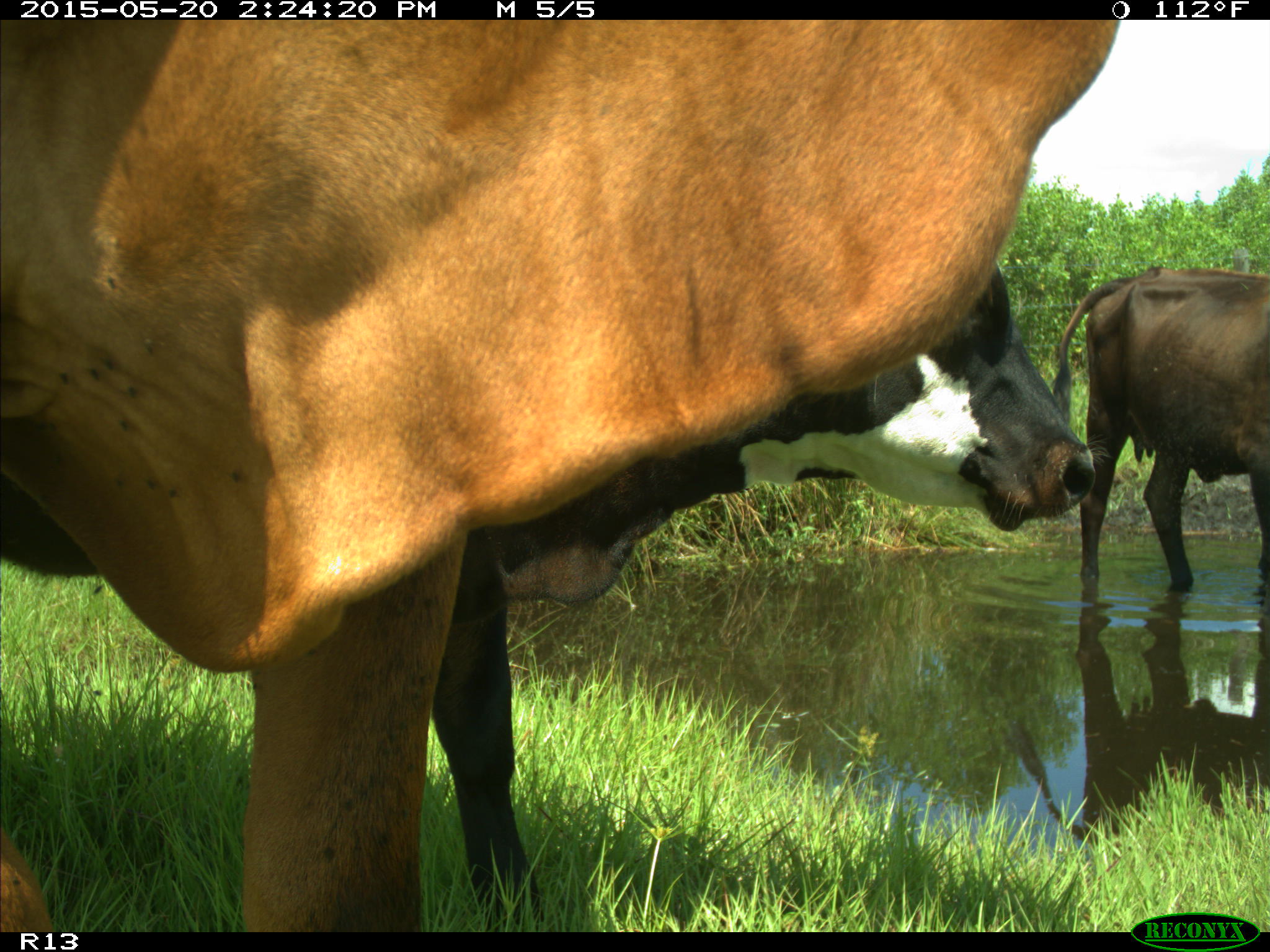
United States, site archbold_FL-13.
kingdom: Animalia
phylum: Chordata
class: Mammalia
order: Artiodactyla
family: Bovidae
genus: Bos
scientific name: Bos taurus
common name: domestic cow